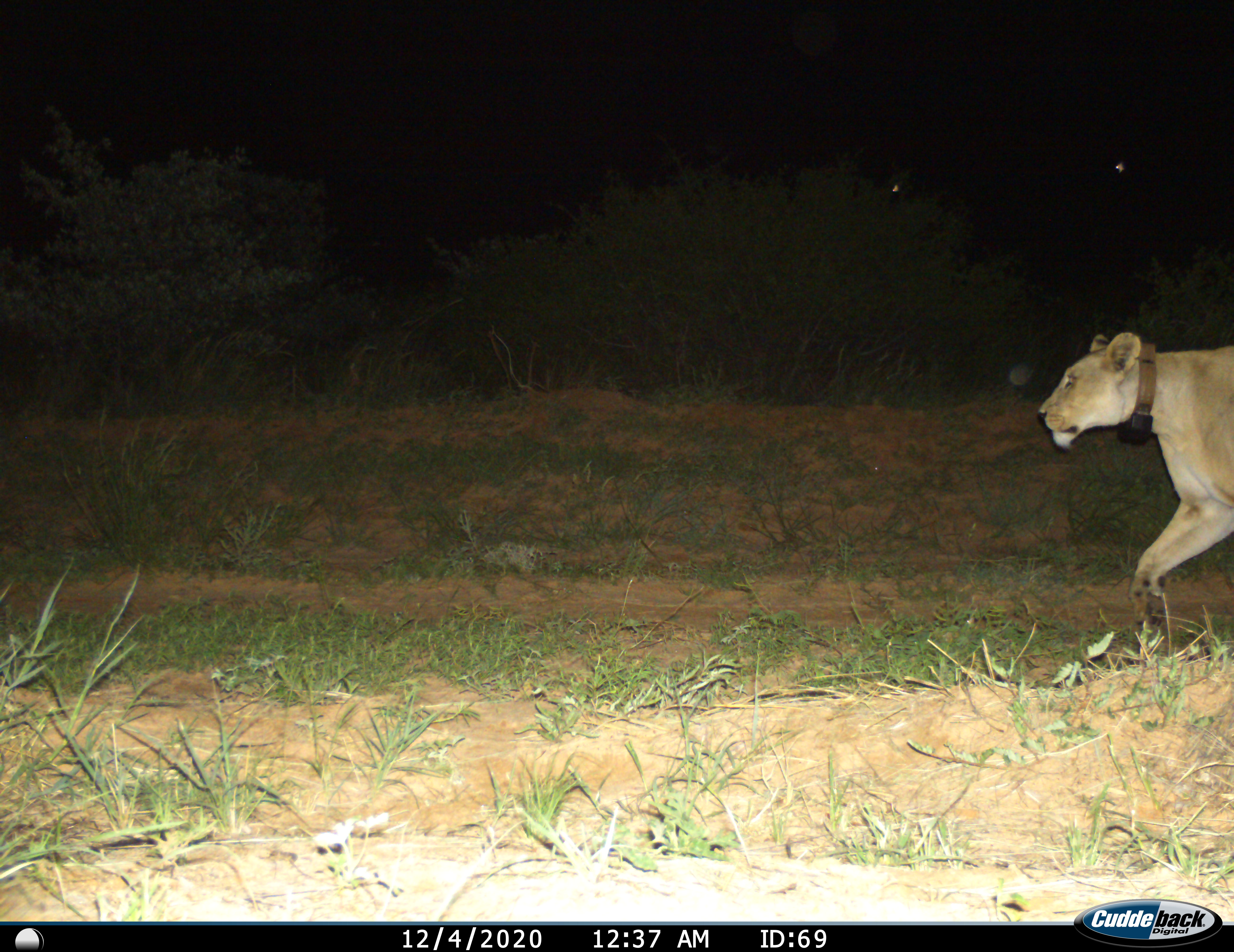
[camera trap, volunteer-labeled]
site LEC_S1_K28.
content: unidentified animal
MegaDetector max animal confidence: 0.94